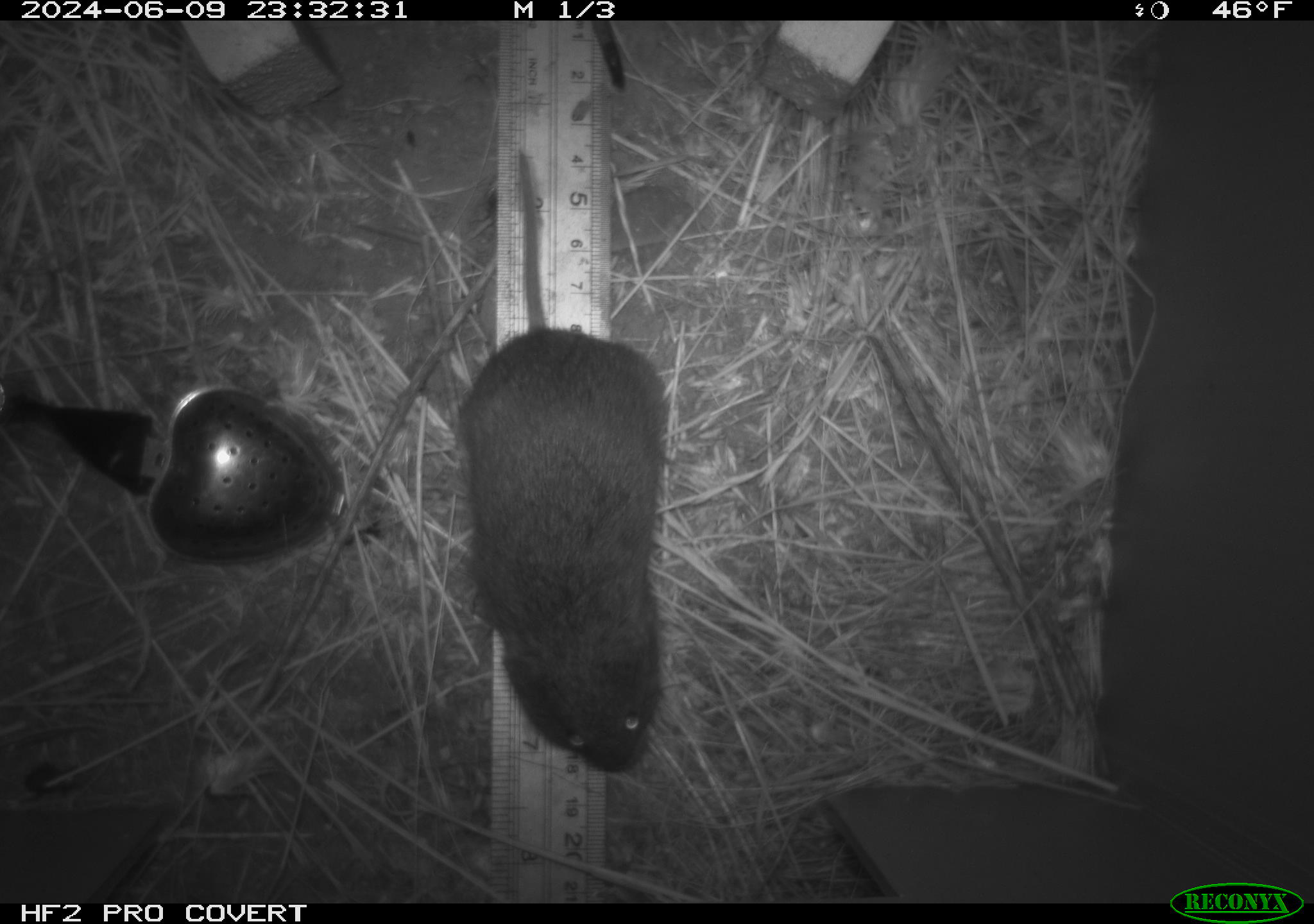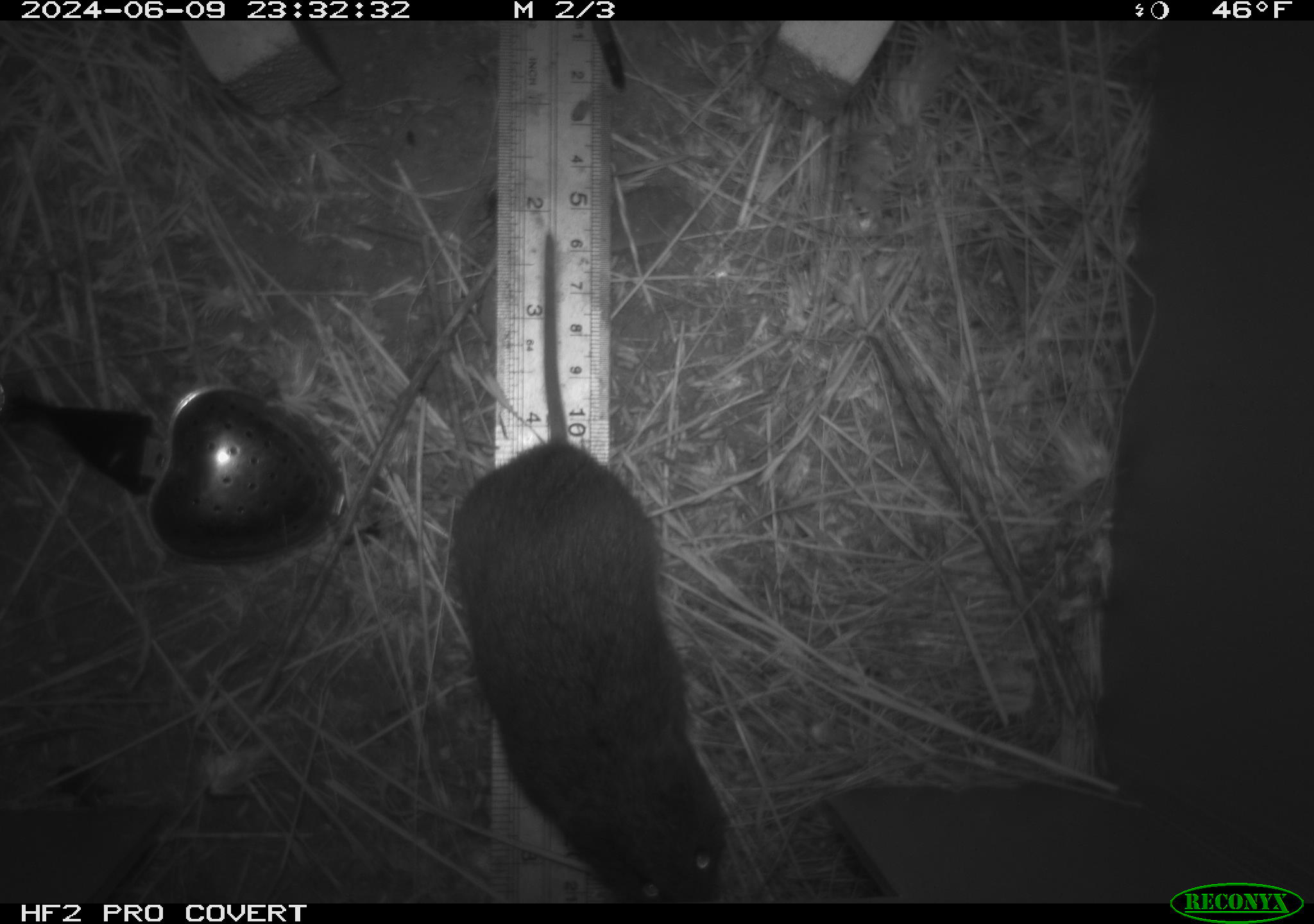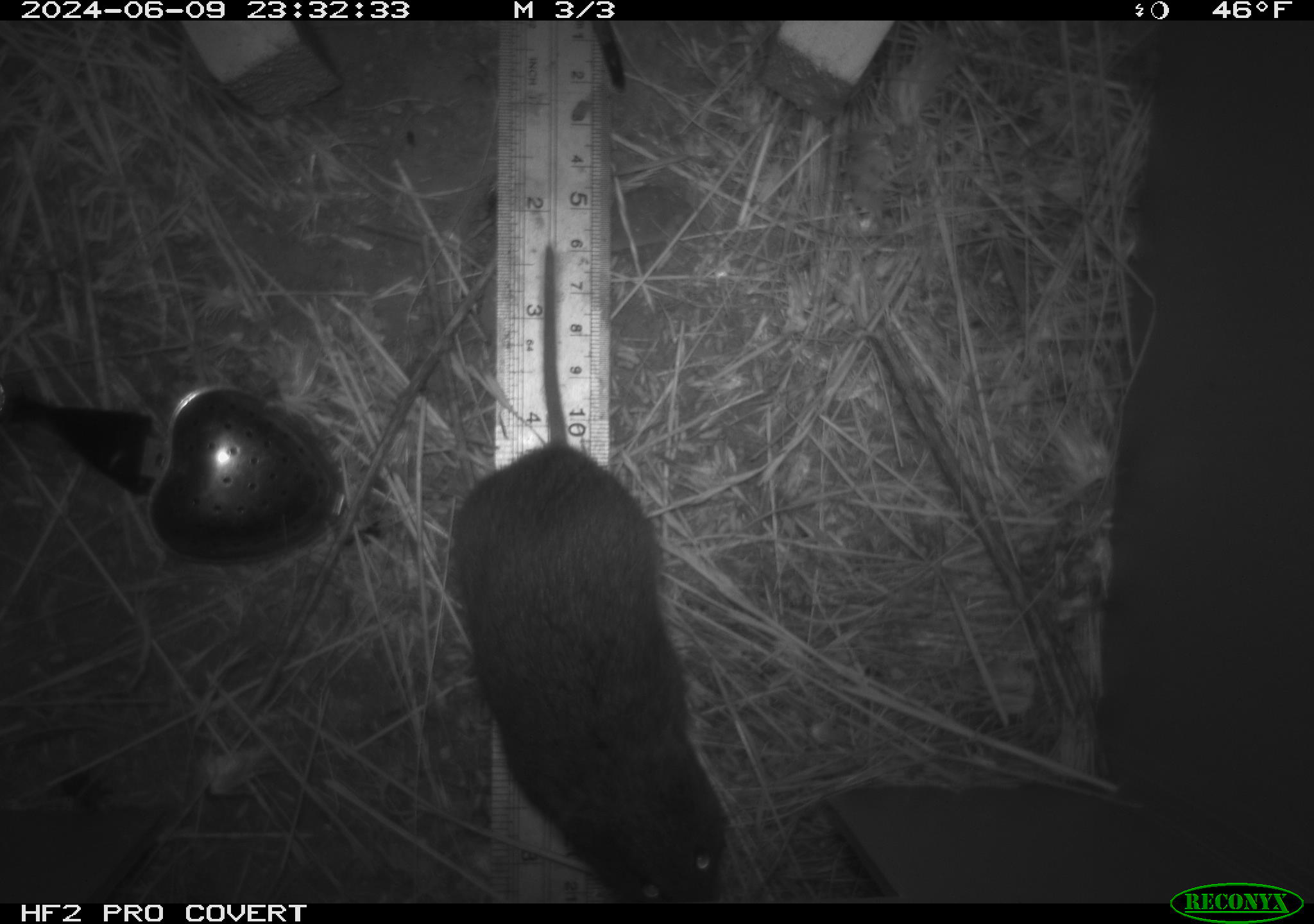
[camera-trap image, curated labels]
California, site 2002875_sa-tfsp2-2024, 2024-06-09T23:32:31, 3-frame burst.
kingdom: Animalia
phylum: Chordata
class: Mammalia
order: Rodentia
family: Cricetidae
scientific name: Arvicolinae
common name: voles, lemmings, and muskrats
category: arvicolinae subfamily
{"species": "arvicolinae subfamily (voles, lemmings, and muskrats) (Arvicolinae)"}